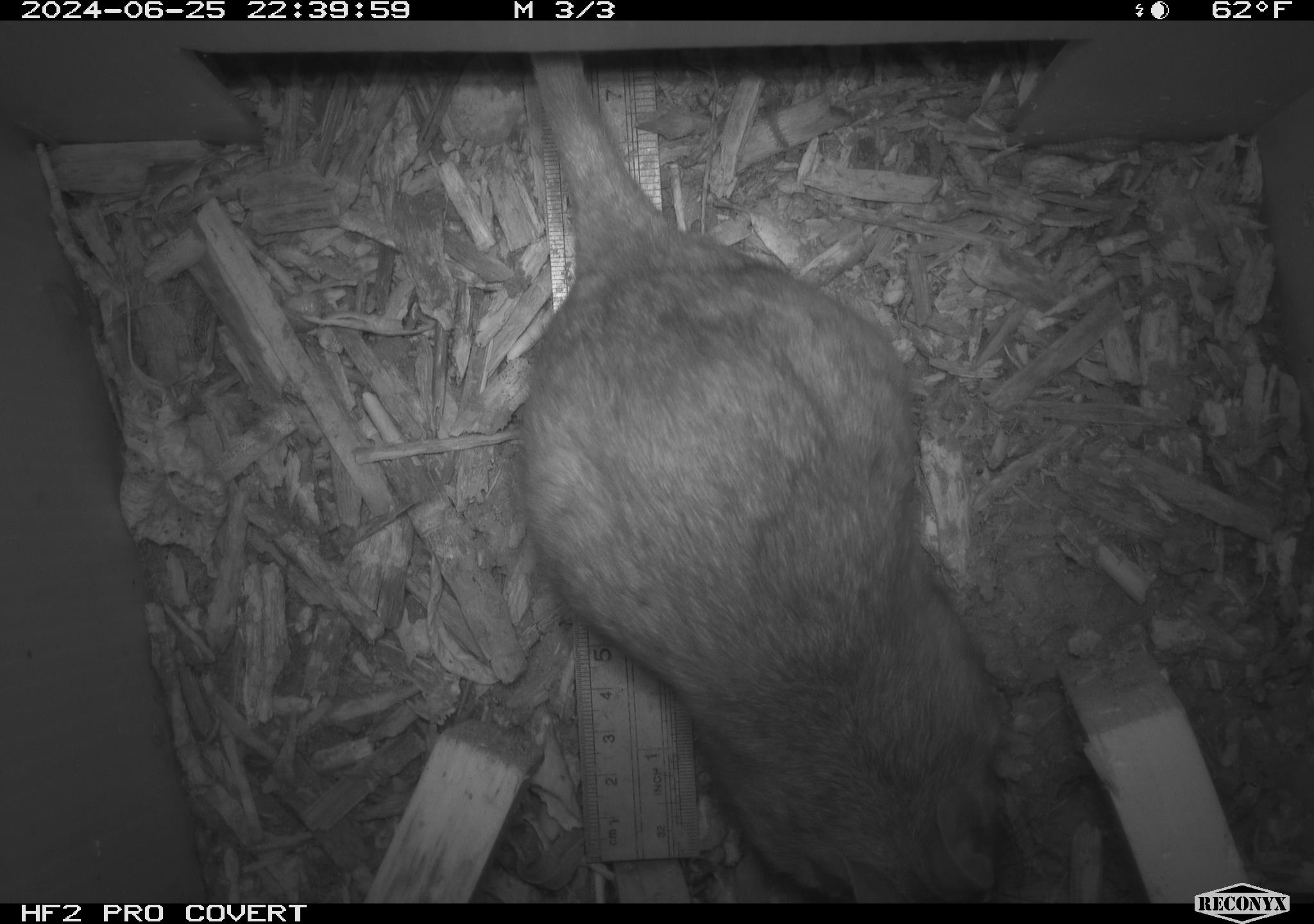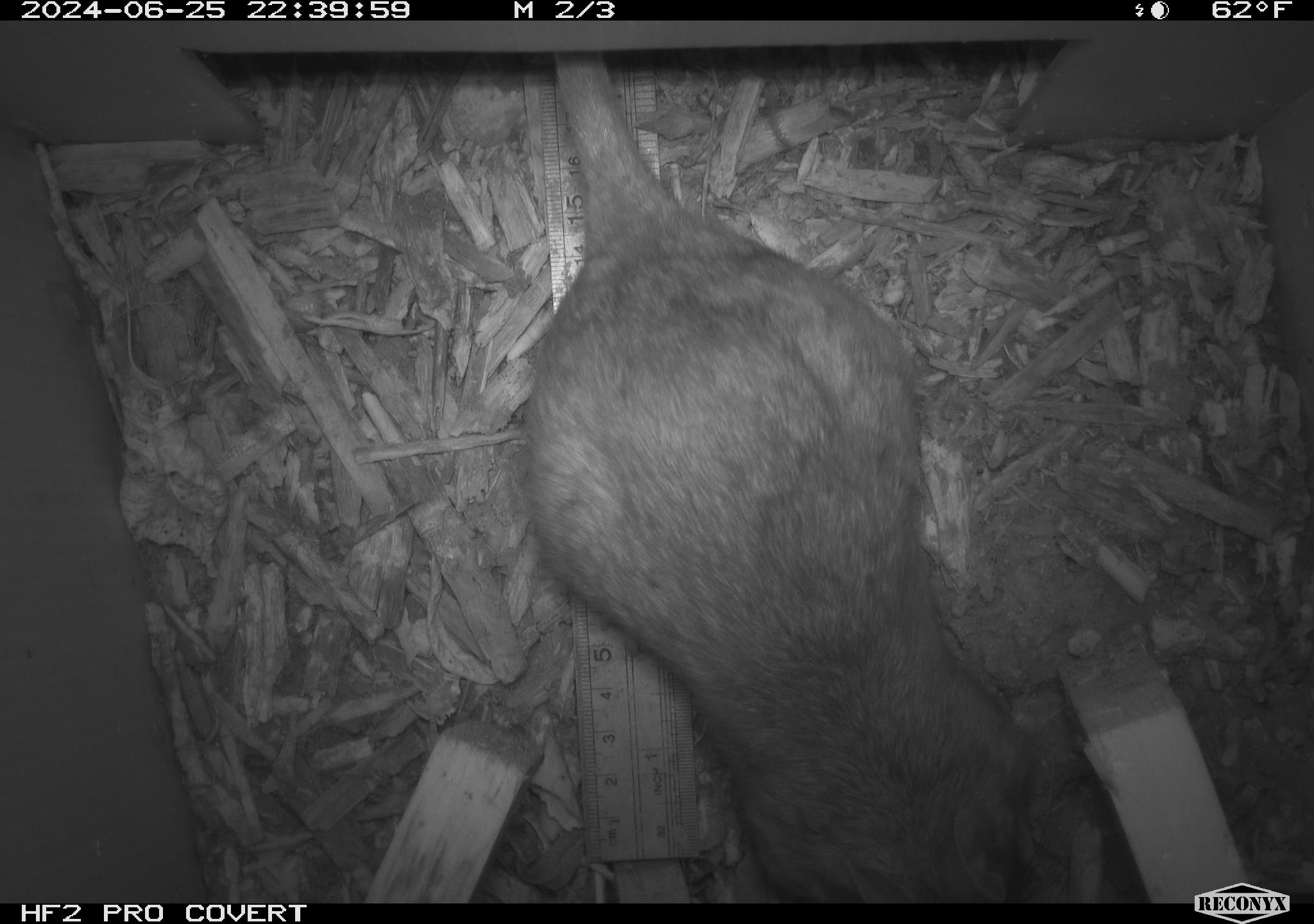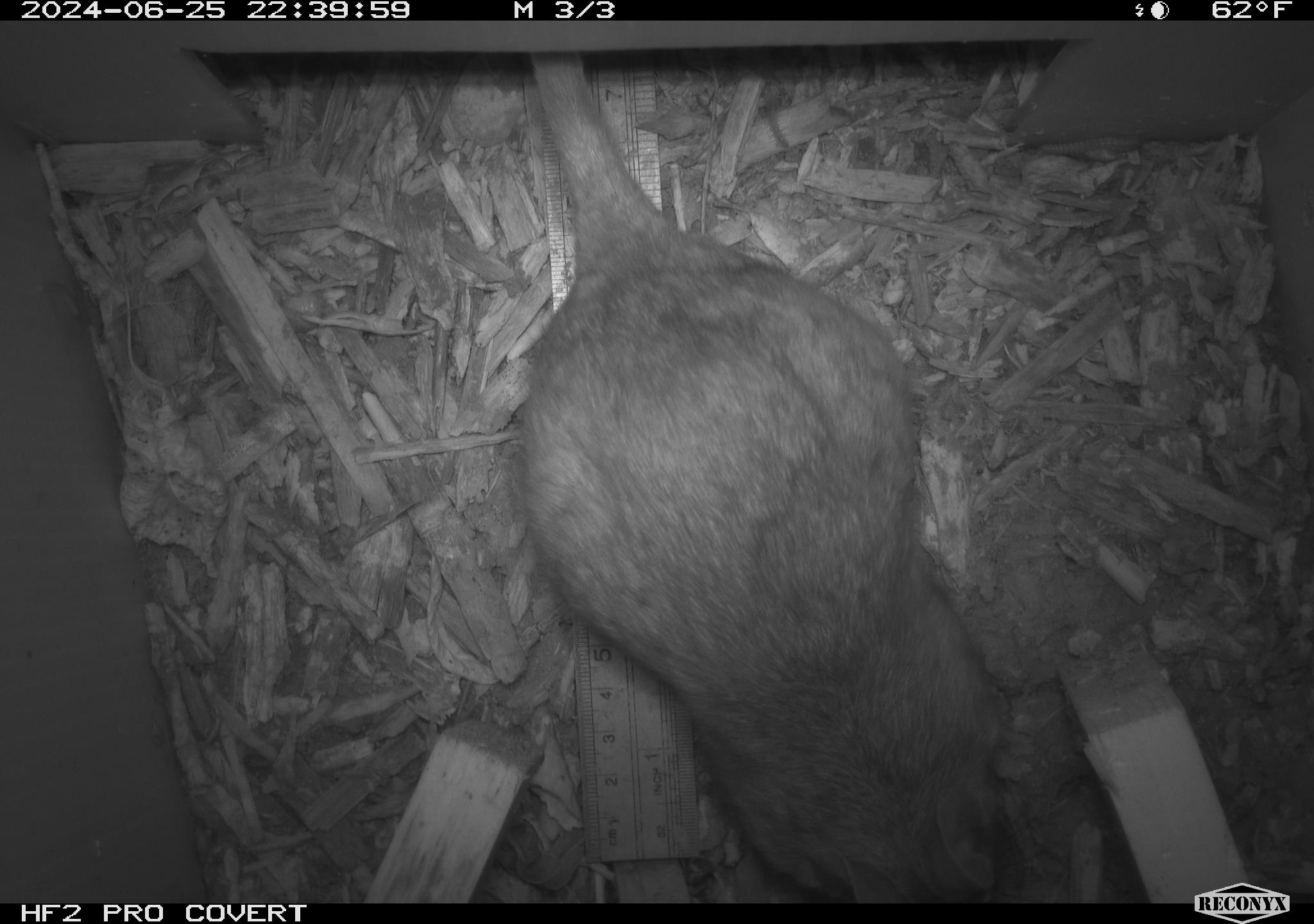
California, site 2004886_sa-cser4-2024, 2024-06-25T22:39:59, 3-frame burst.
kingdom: Animalia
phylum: Chordata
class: Mammalia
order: Rodentia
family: Muridae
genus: Rattus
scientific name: Rattus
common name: rat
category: rattus species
Rattus species (rat) (Rattus).